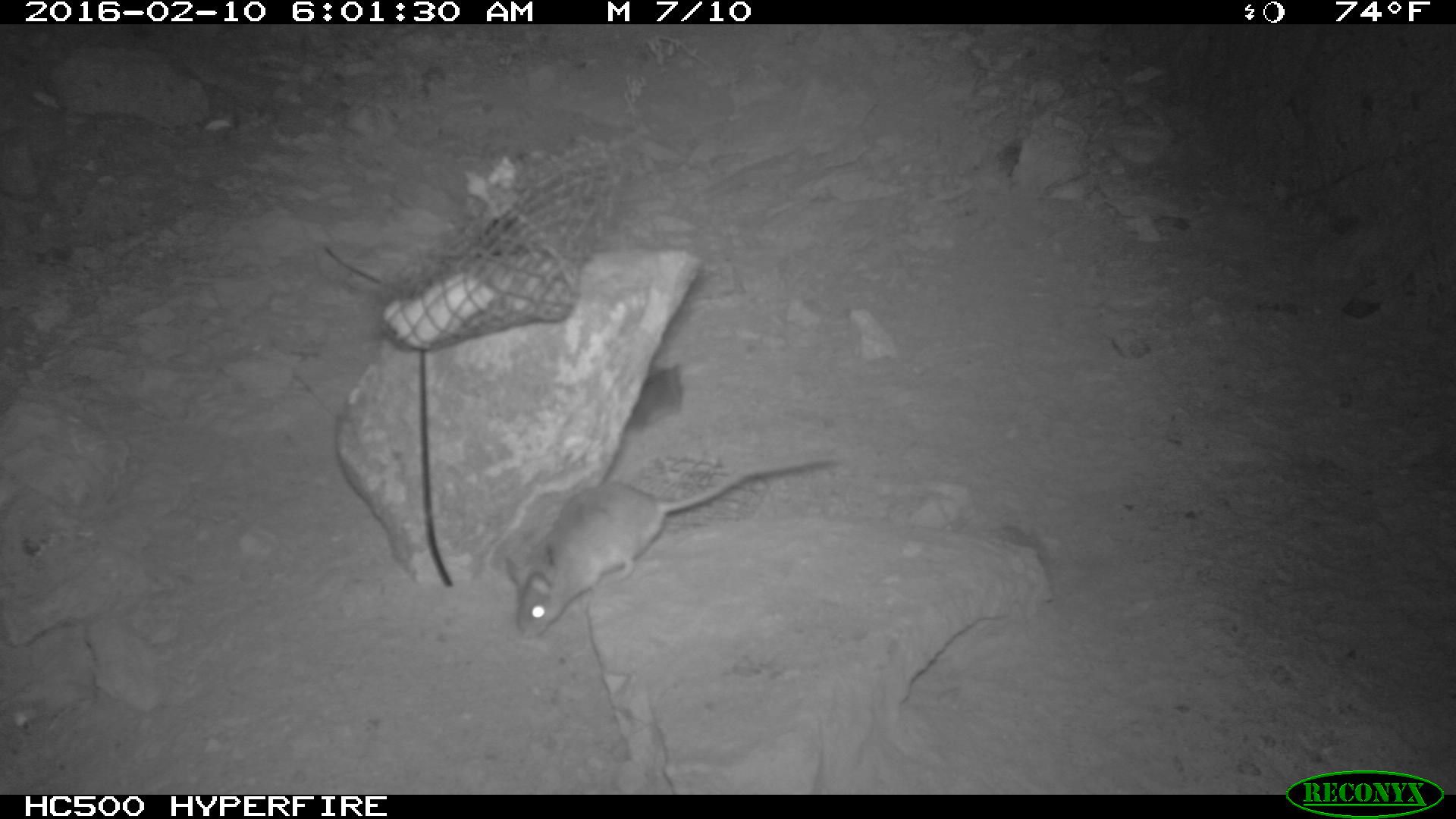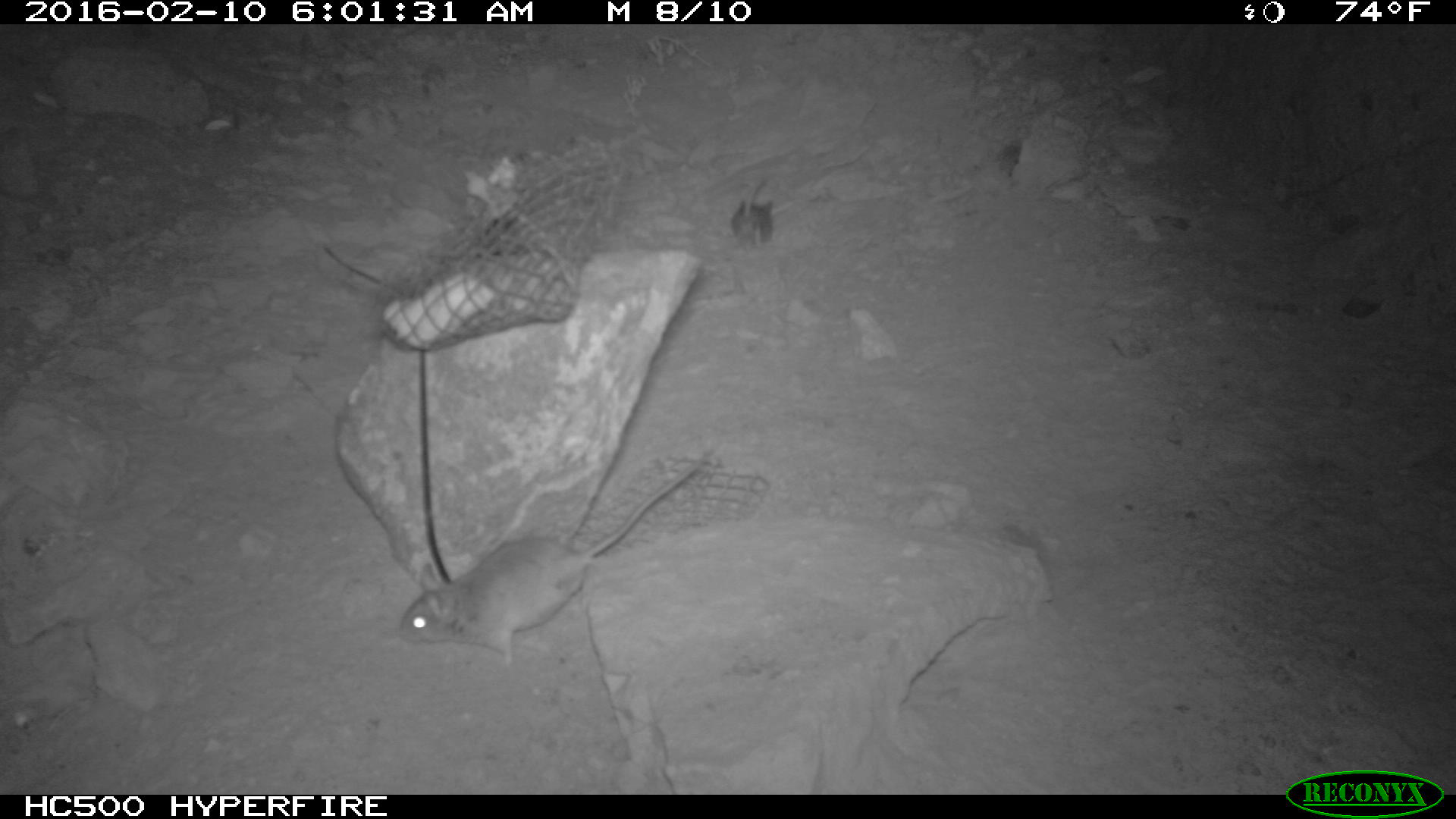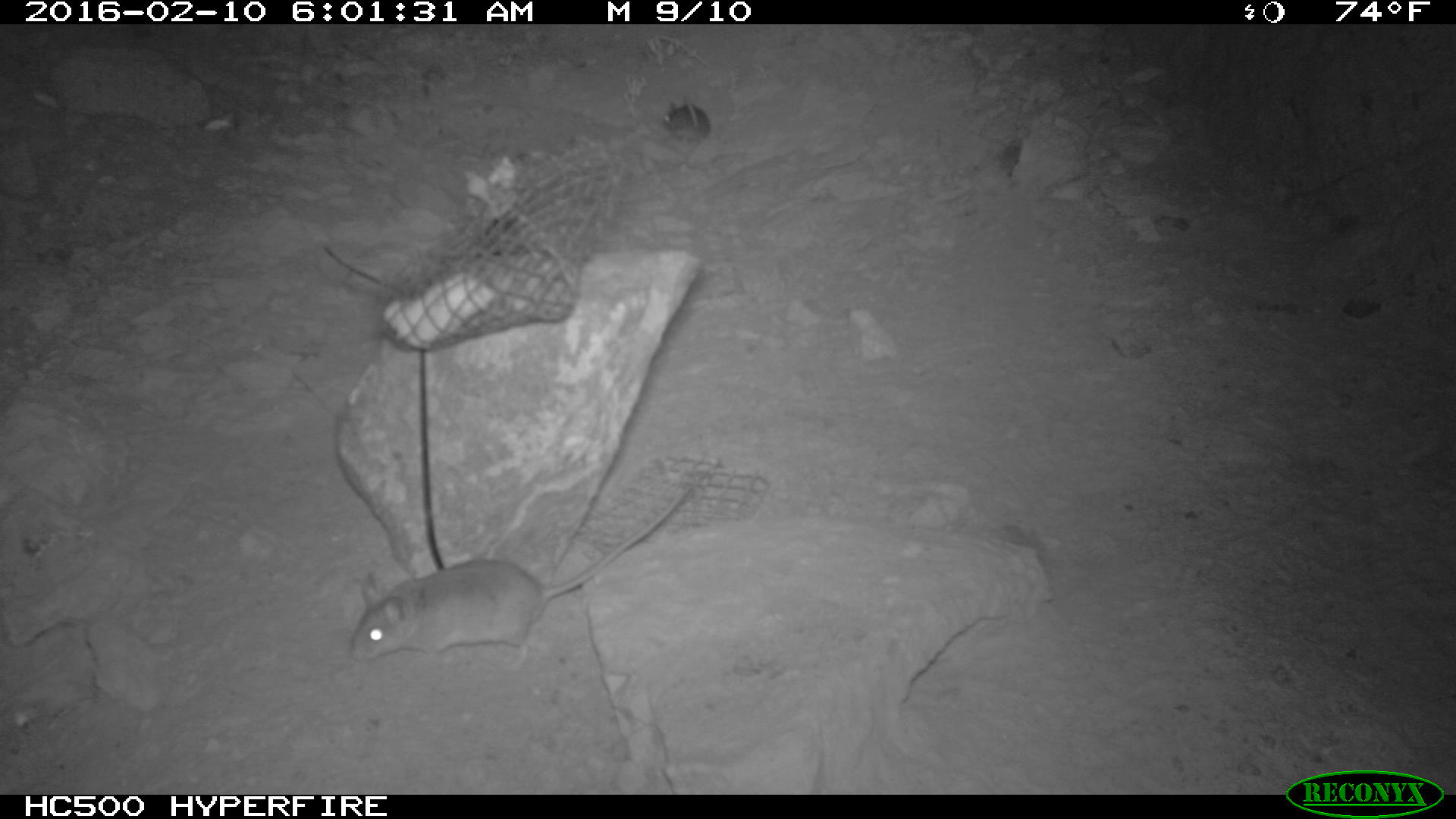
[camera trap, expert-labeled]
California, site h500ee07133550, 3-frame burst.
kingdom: Animalia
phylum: Chordata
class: Mammalia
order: Rodentia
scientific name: Rodentia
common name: rodent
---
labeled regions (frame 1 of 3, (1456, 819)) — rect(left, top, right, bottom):
rodent: rect(500, 453, 837, 637); rect(620, 362, 684, 431)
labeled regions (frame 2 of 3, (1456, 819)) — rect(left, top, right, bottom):
rodent: rect(394, 431, 711, 666); rect(730, 174, 773, 246)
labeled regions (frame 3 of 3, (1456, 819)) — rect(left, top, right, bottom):
rodent: rect(348, 485, 693, 668); rect(657, 93, 710, 144)